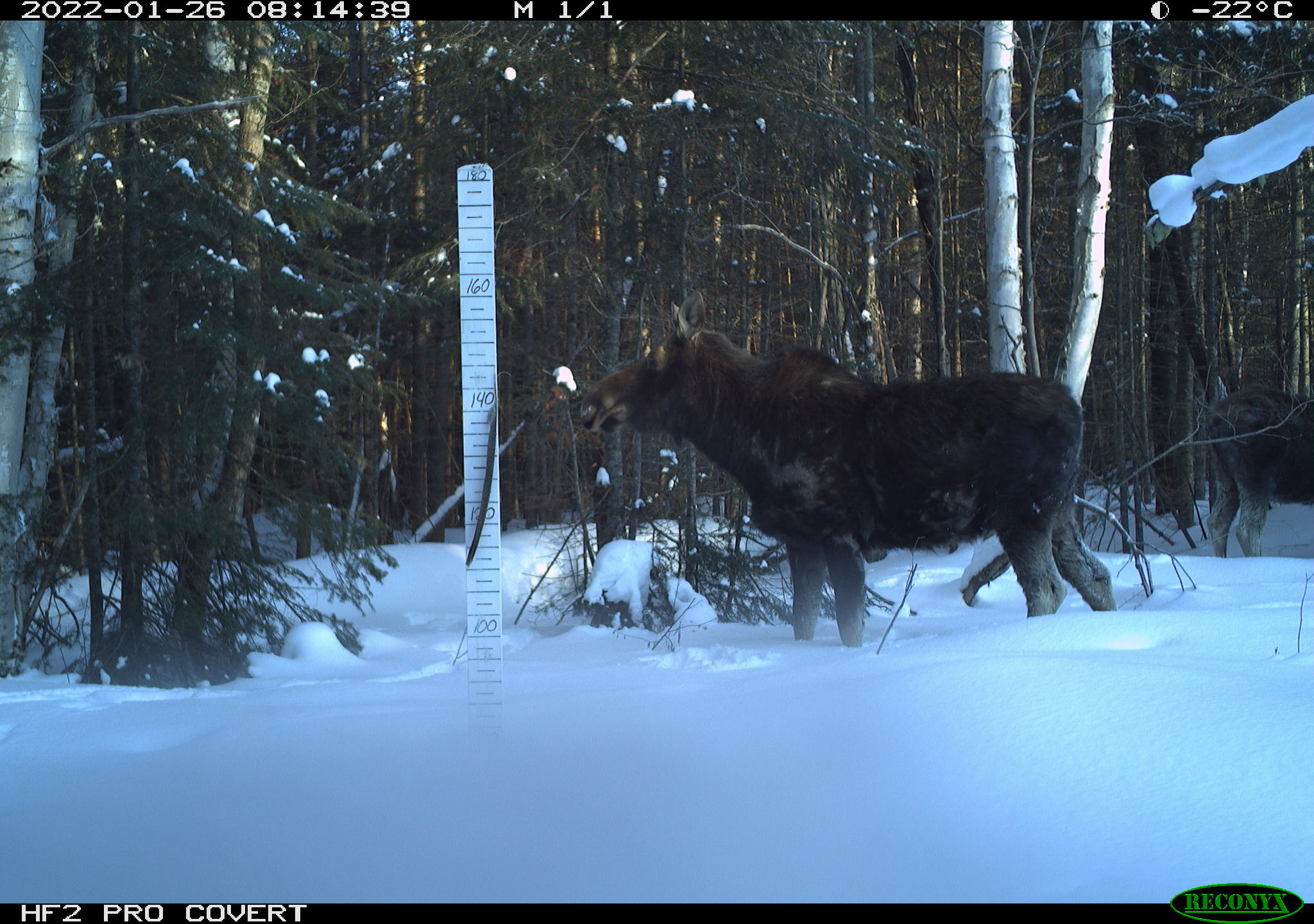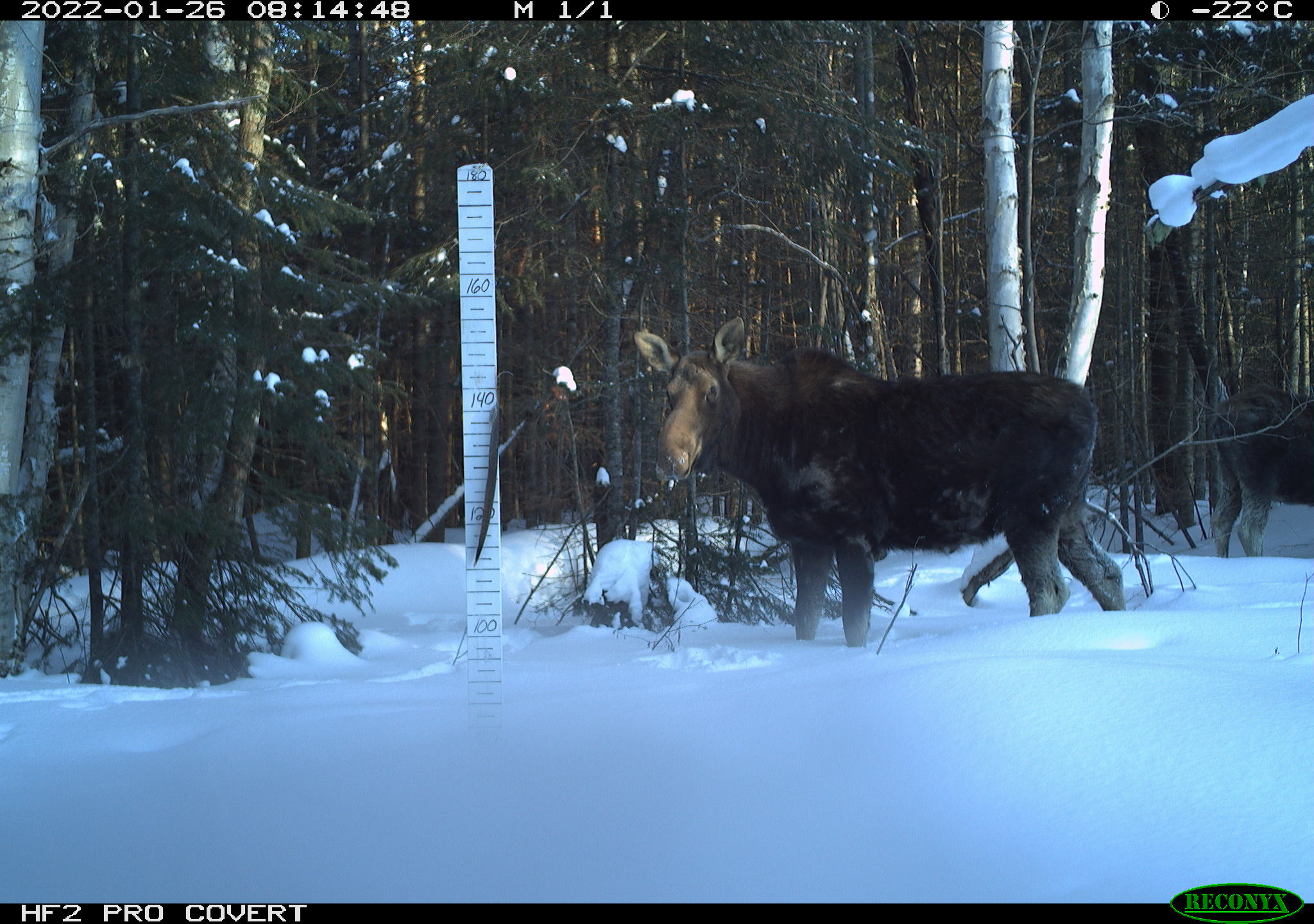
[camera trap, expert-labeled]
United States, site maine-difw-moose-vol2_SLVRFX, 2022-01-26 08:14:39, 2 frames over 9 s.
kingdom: Animalia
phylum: Chordata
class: Mammalia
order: Artiodactyla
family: Cervidae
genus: Alces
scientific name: Alces alces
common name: moose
Moose (Alces alces).